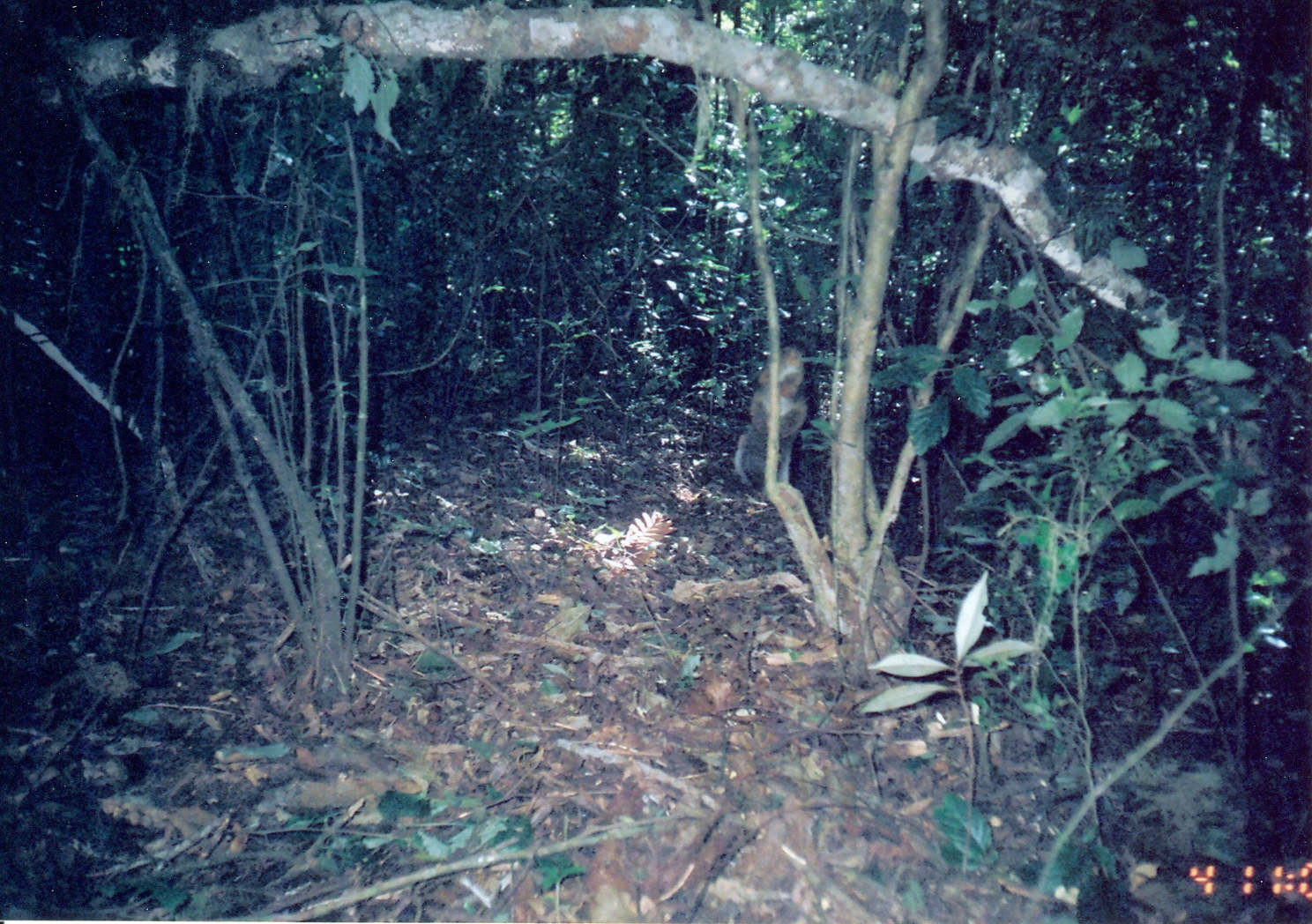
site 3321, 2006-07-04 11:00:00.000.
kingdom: Animalia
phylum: Chordata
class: Mammalia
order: Rodentia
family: Sciuridae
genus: Paraxerus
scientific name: Paraxerus vexillarius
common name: swynnerton's bush squirrel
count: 1